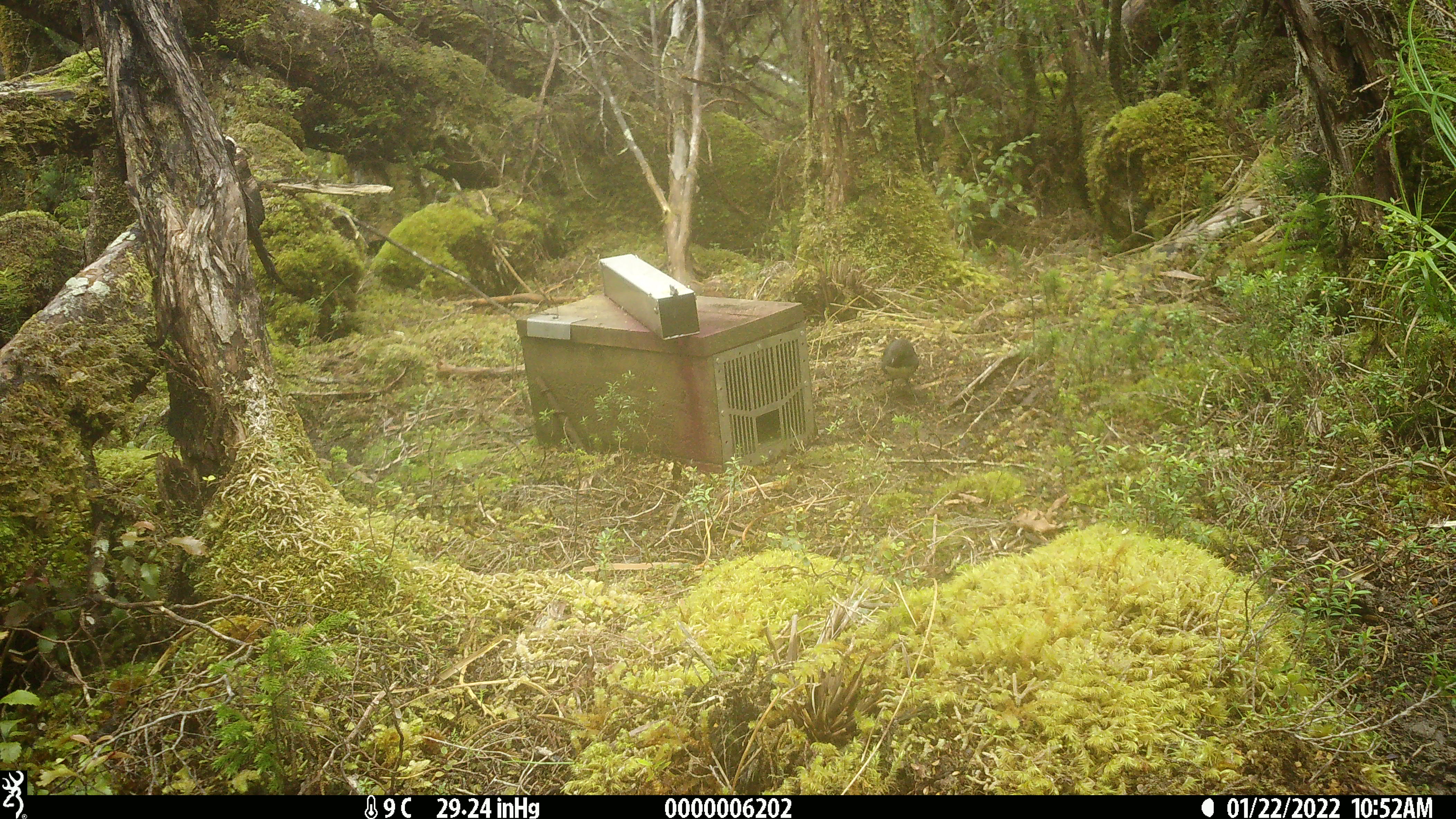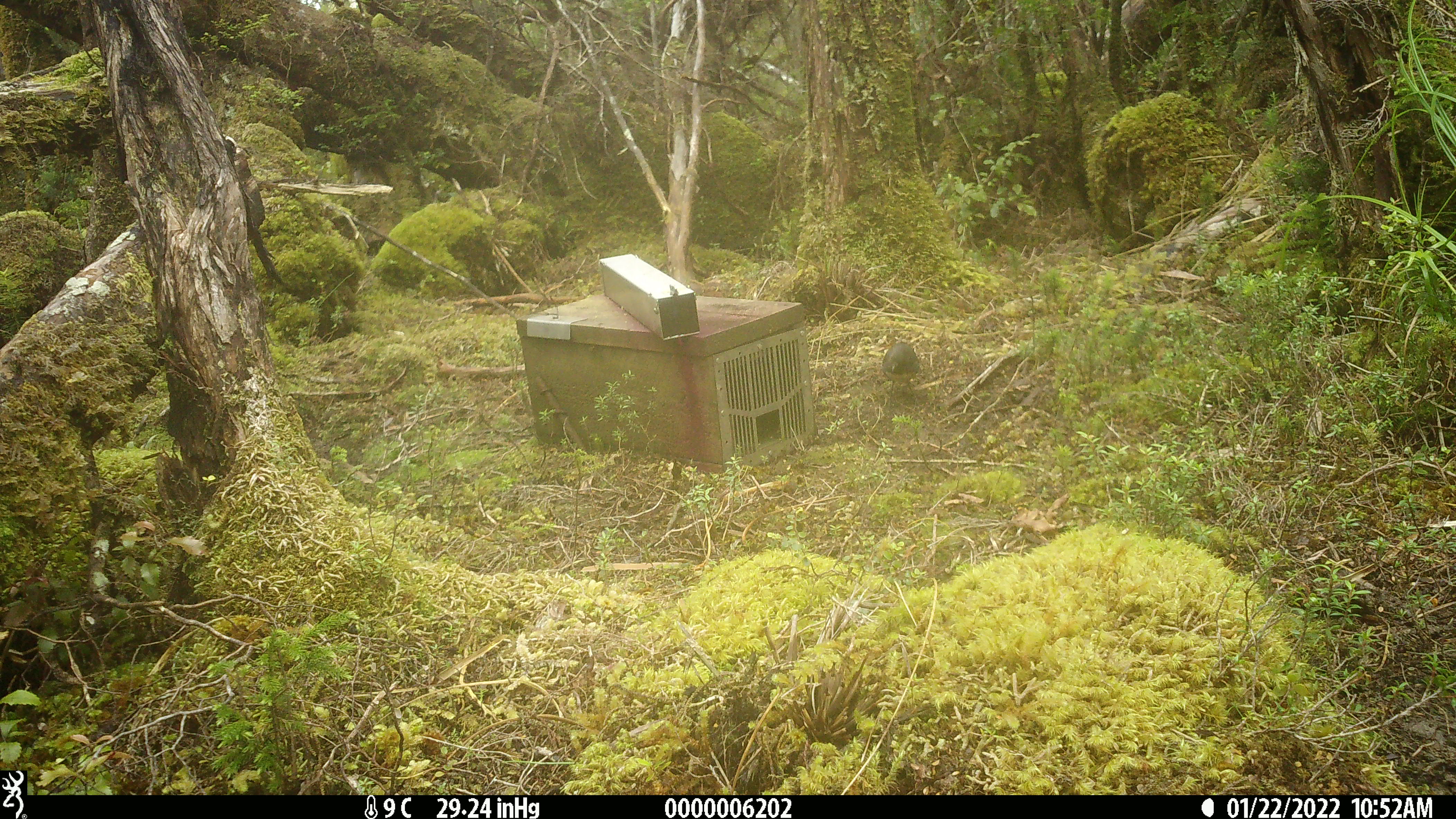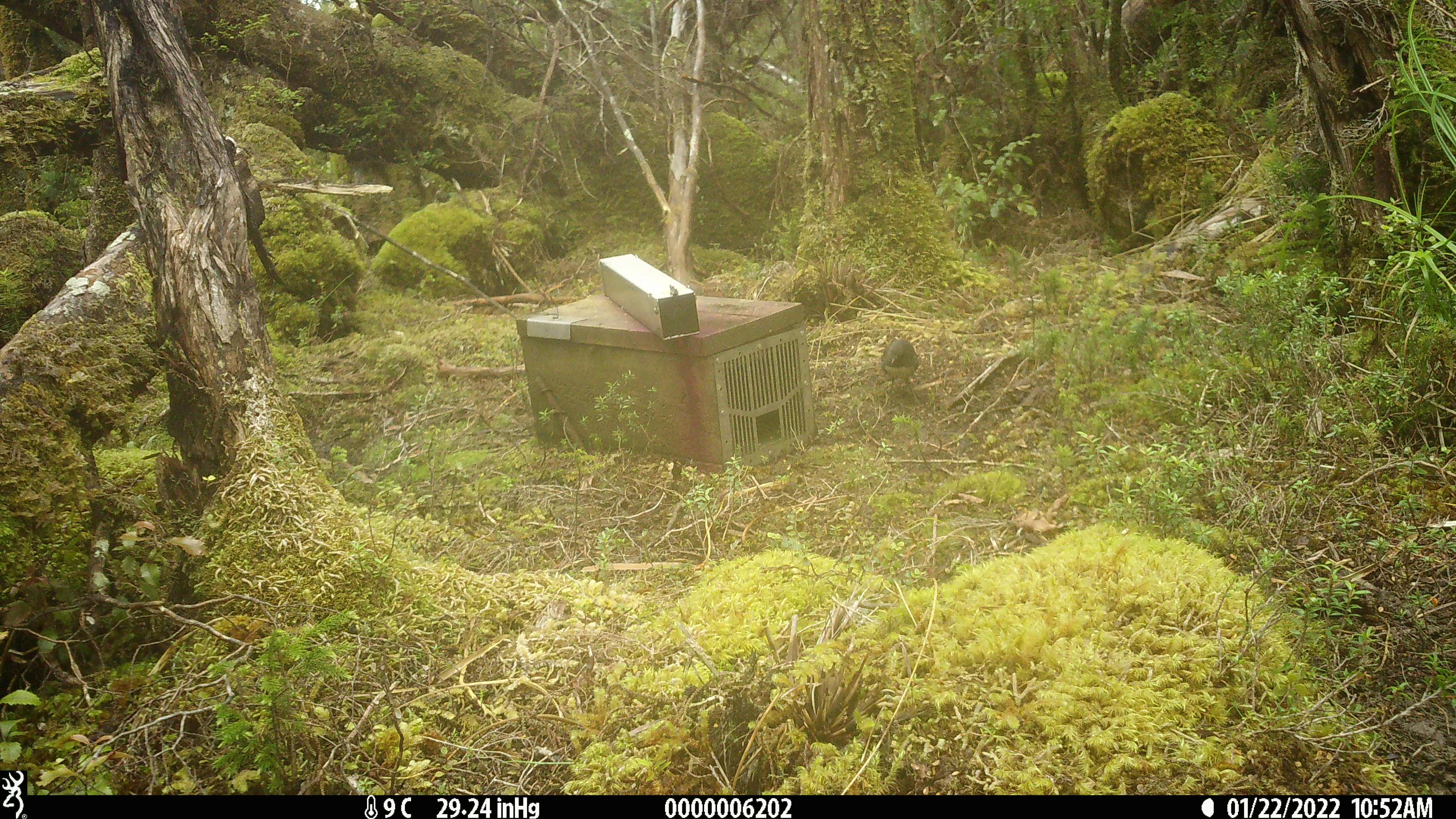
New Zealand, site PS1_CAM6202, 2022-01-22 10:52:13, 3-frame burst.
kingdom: Animalia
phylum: Chordata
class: Aves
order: Passeriformes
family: Petroicidae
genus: Petroica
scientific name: Petroica australis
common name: new zealand robin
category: robin